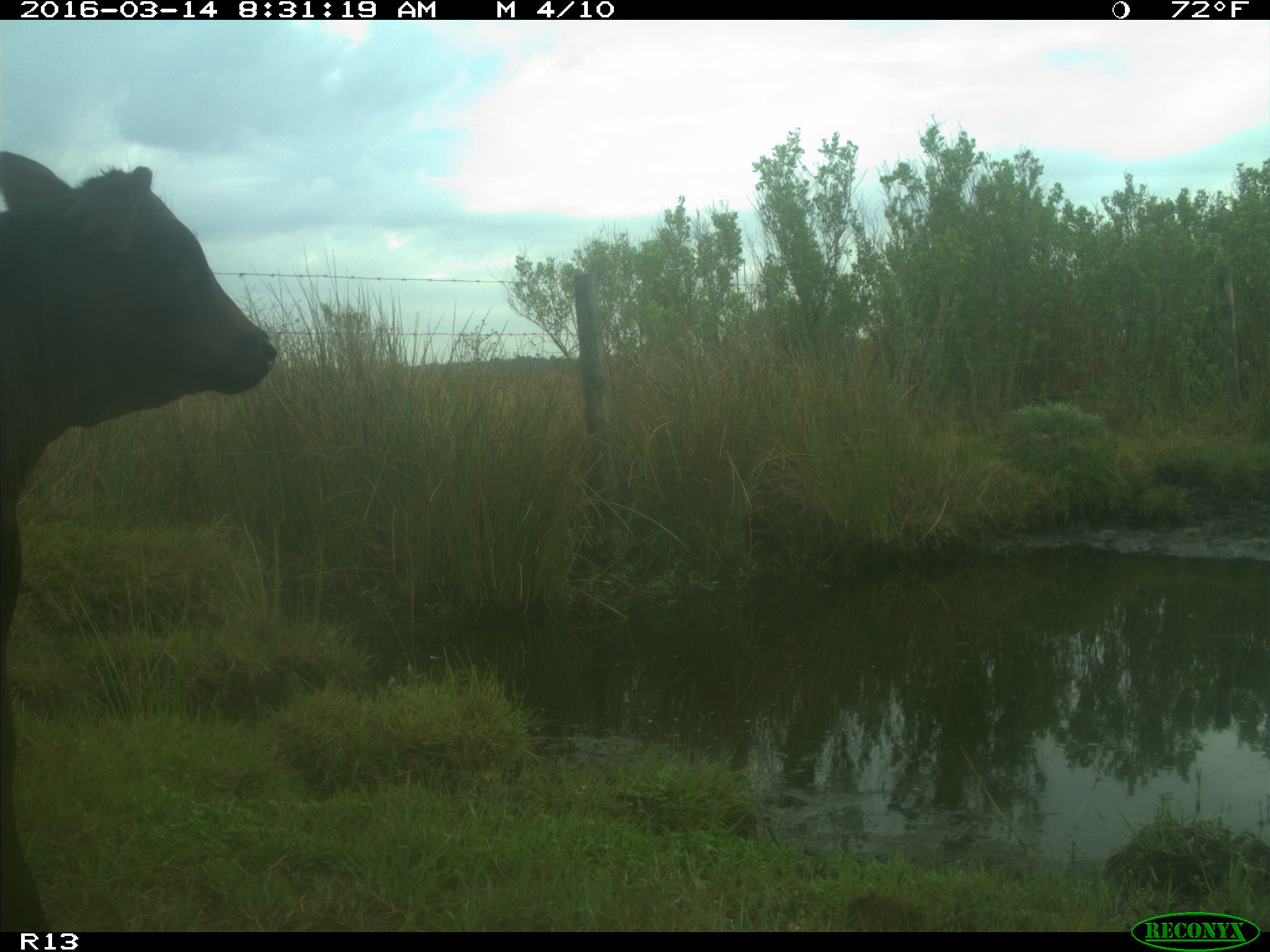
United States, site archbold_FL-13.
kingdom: Animalia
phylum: Chordata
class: Mammalia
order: Artiodactyla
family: Bovidae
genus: Bos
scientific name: Bos taurus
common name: domestic cow